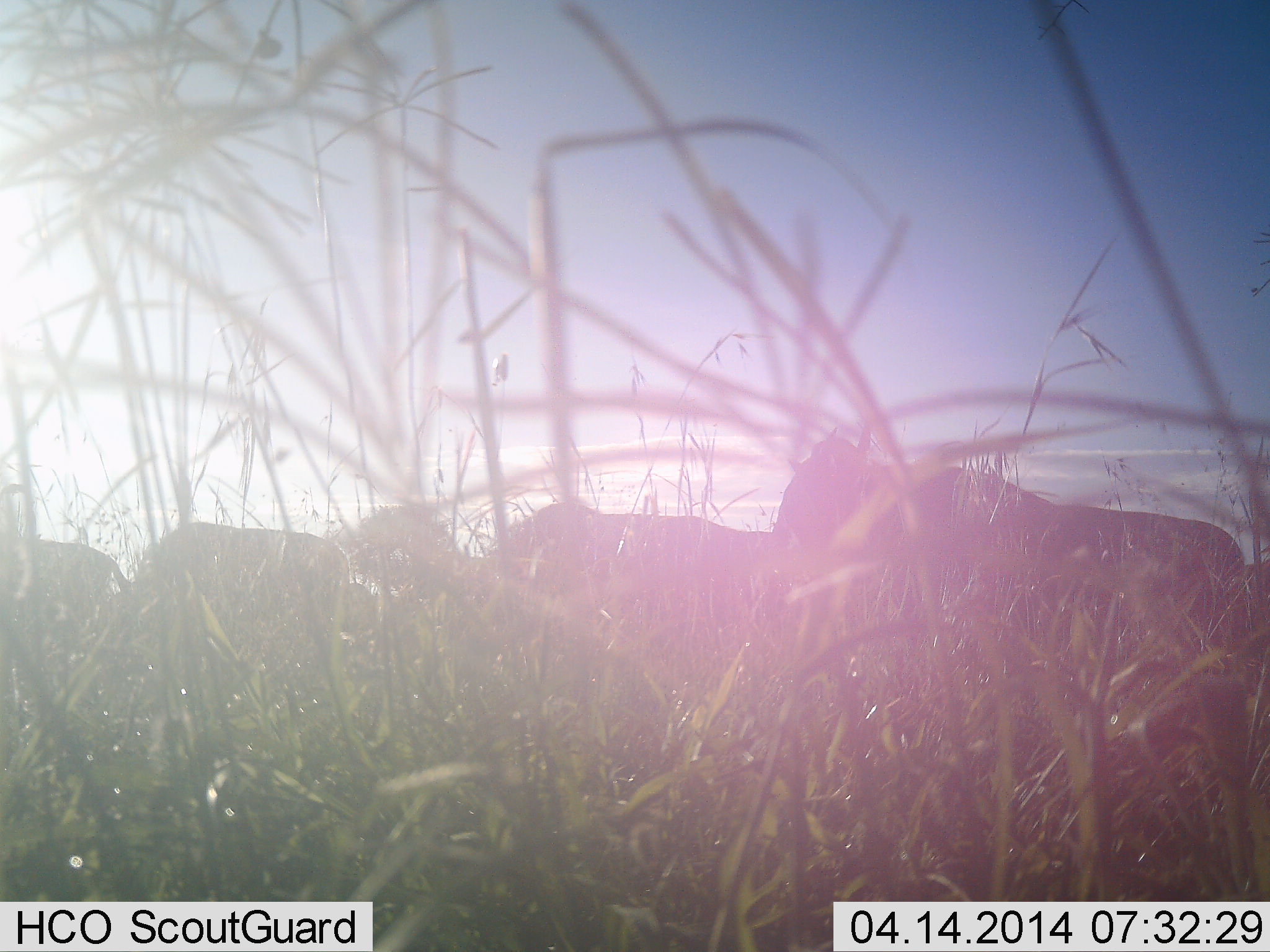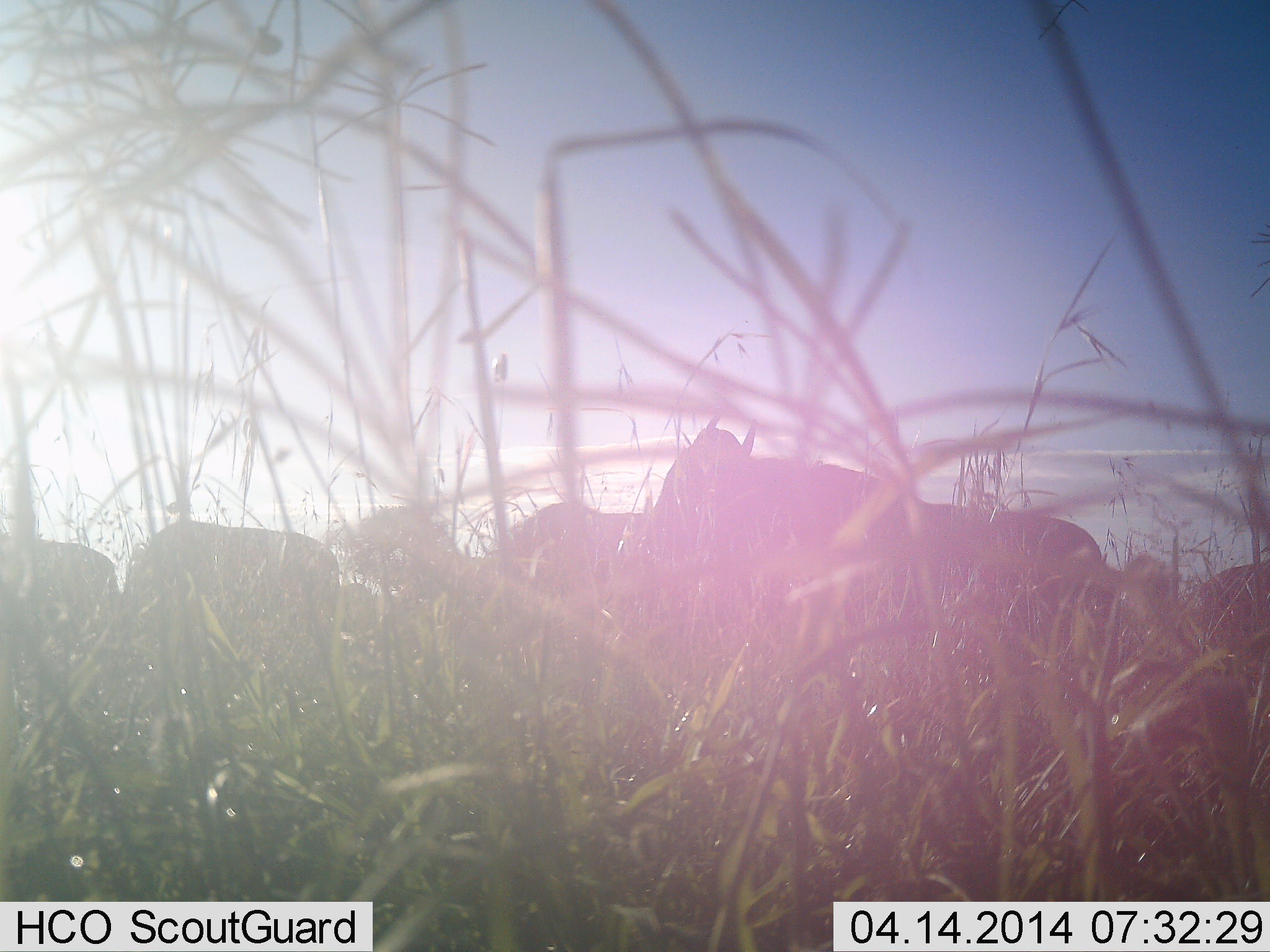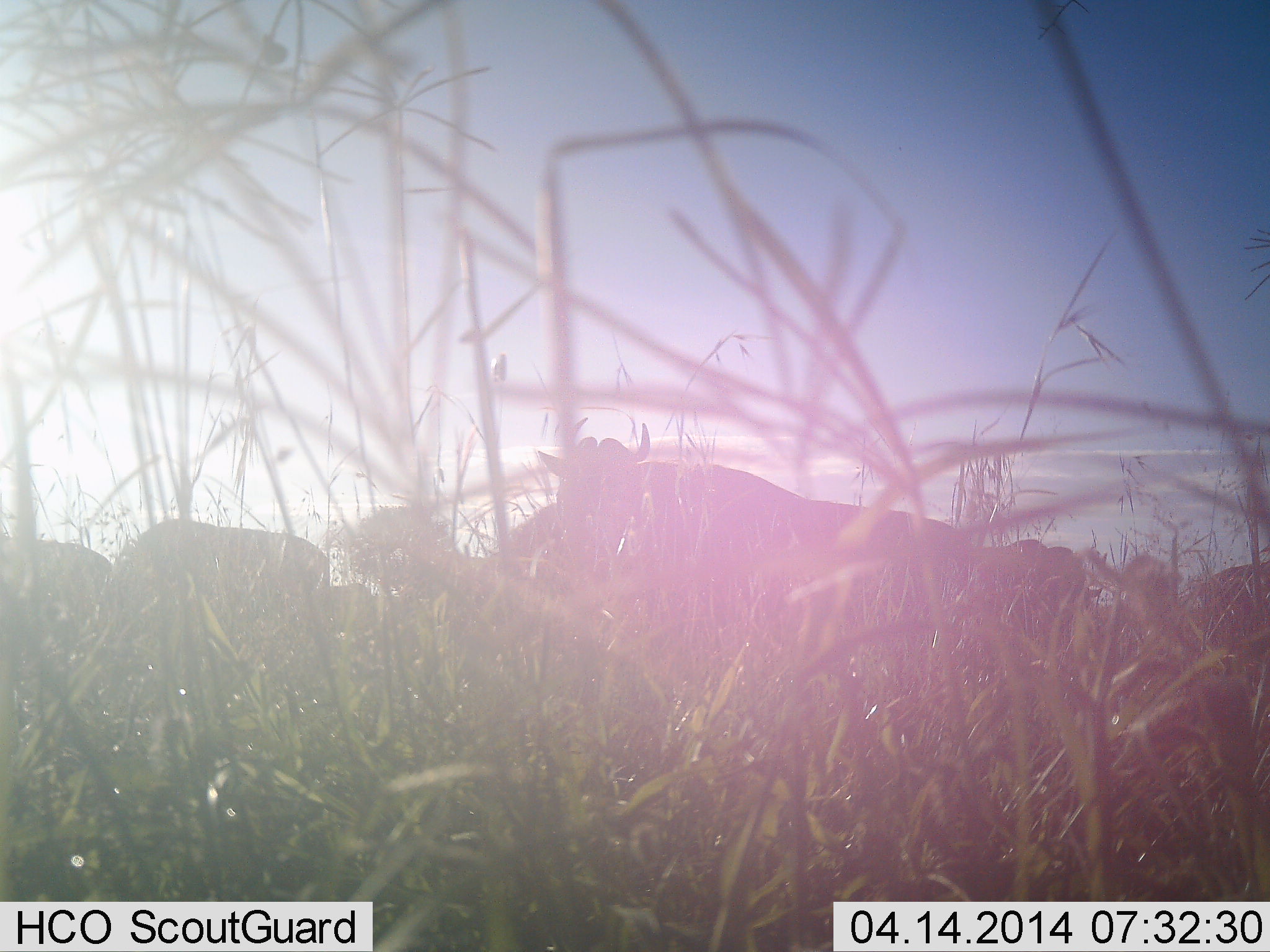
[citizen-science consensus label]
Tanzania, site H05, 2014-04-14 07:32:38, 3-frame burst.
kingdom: Animalia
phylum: Chordata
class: Mammalia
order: Artiodactyla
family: Bovidae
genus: Connochaetes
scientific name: Connochaetes taurinus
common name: blue wildebeest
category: wildebeest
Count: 5.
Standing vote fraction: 58%.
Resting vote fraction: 0%.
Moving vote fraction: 92%.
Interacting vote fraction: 0%.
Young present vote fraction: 0%.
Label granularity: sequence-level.